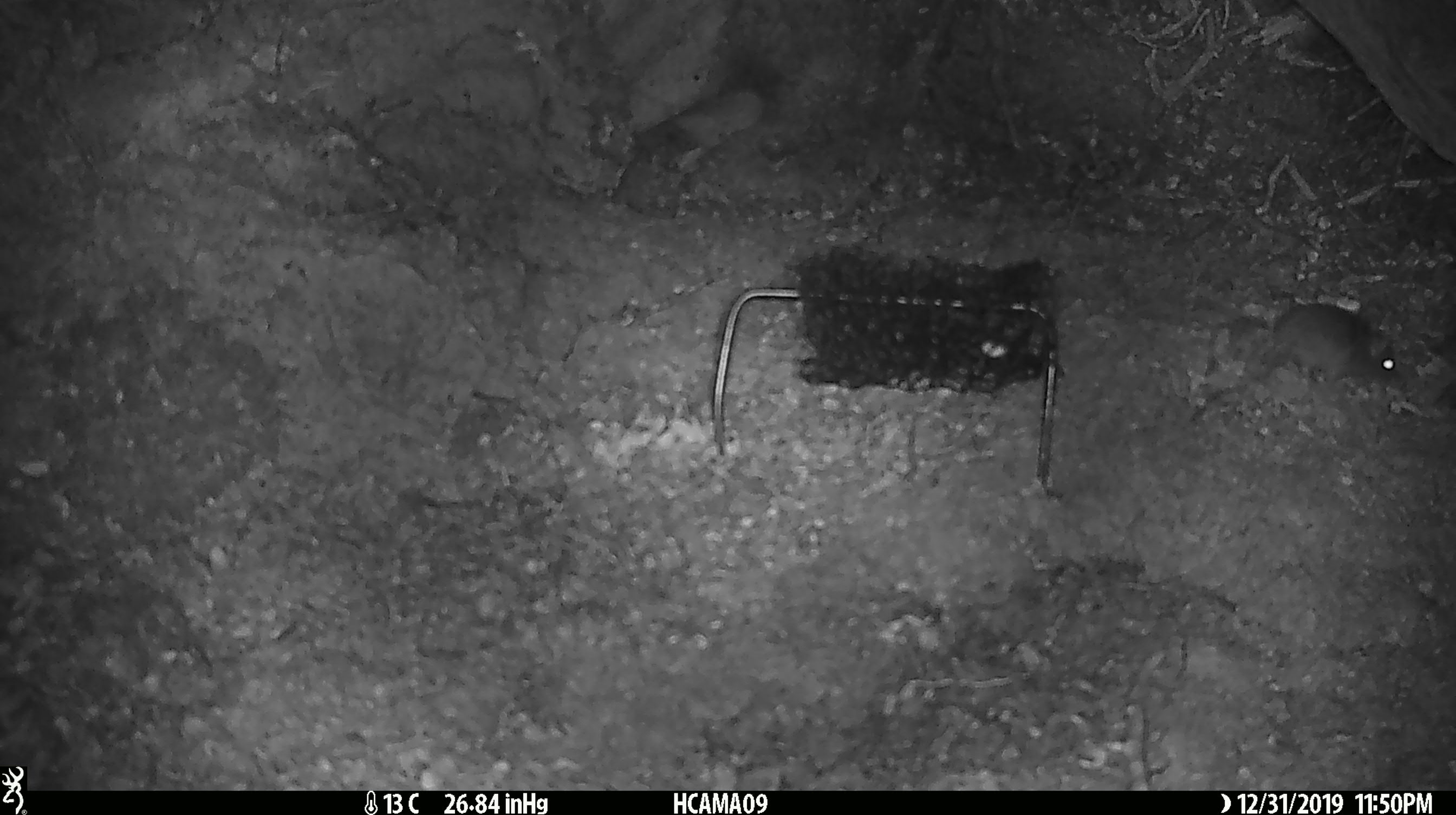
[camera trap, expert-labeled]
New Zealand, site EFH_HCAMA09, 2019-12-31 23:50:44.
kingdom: Animalia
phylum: Chordata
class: Mammalia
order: Rodentia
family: Muridae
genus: Mus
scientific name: Mus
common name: mouse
Mouse (Mus).